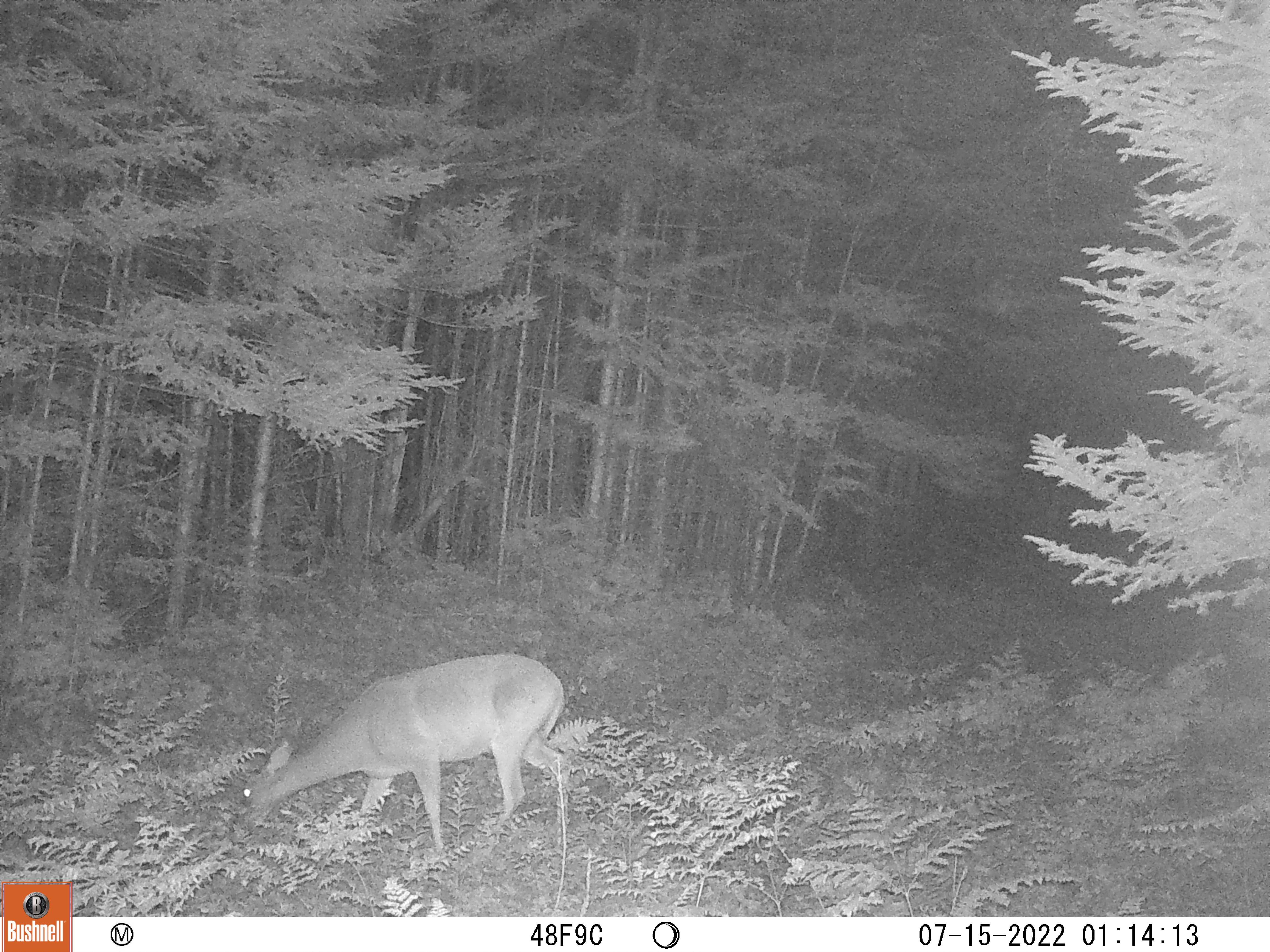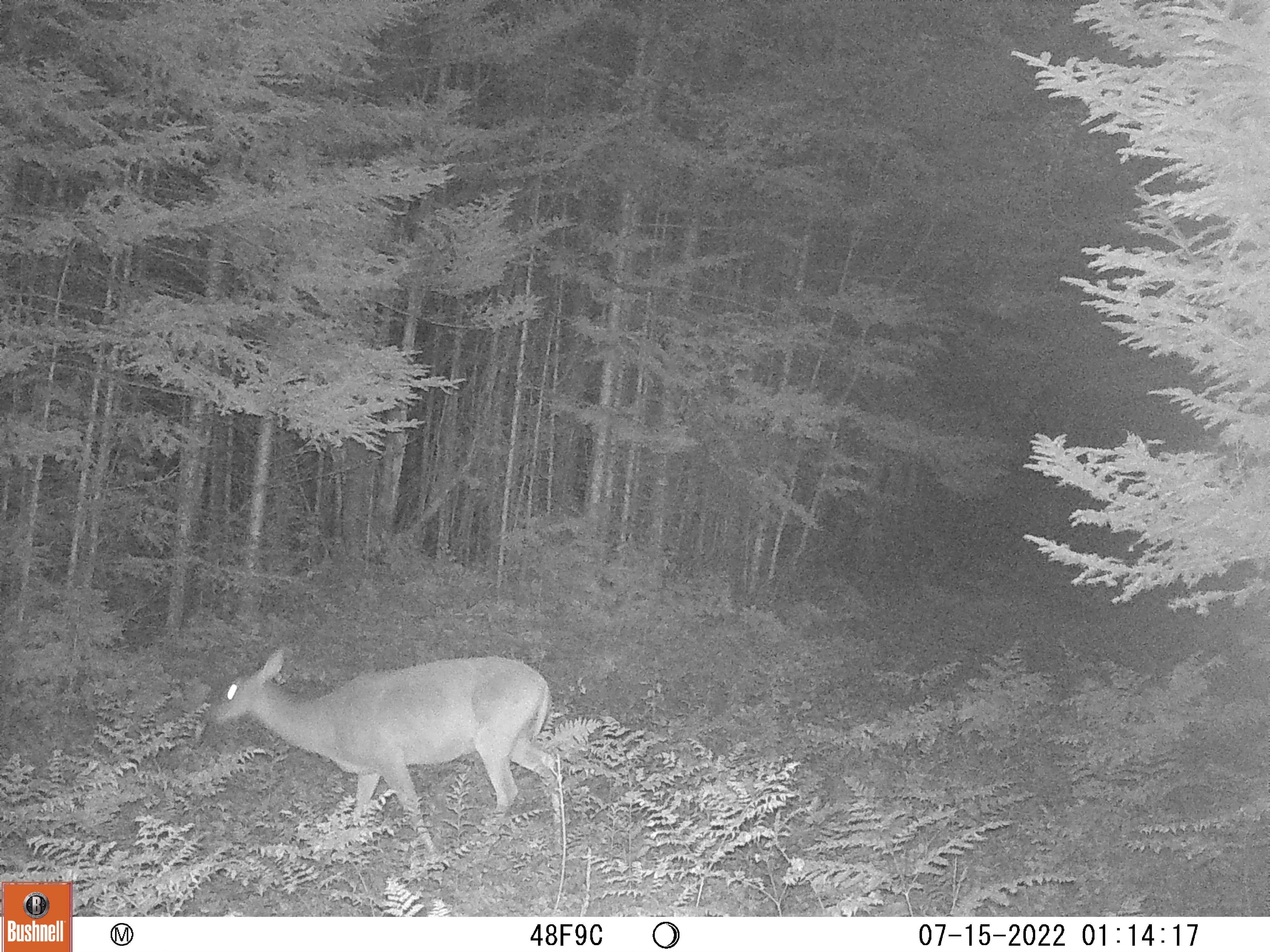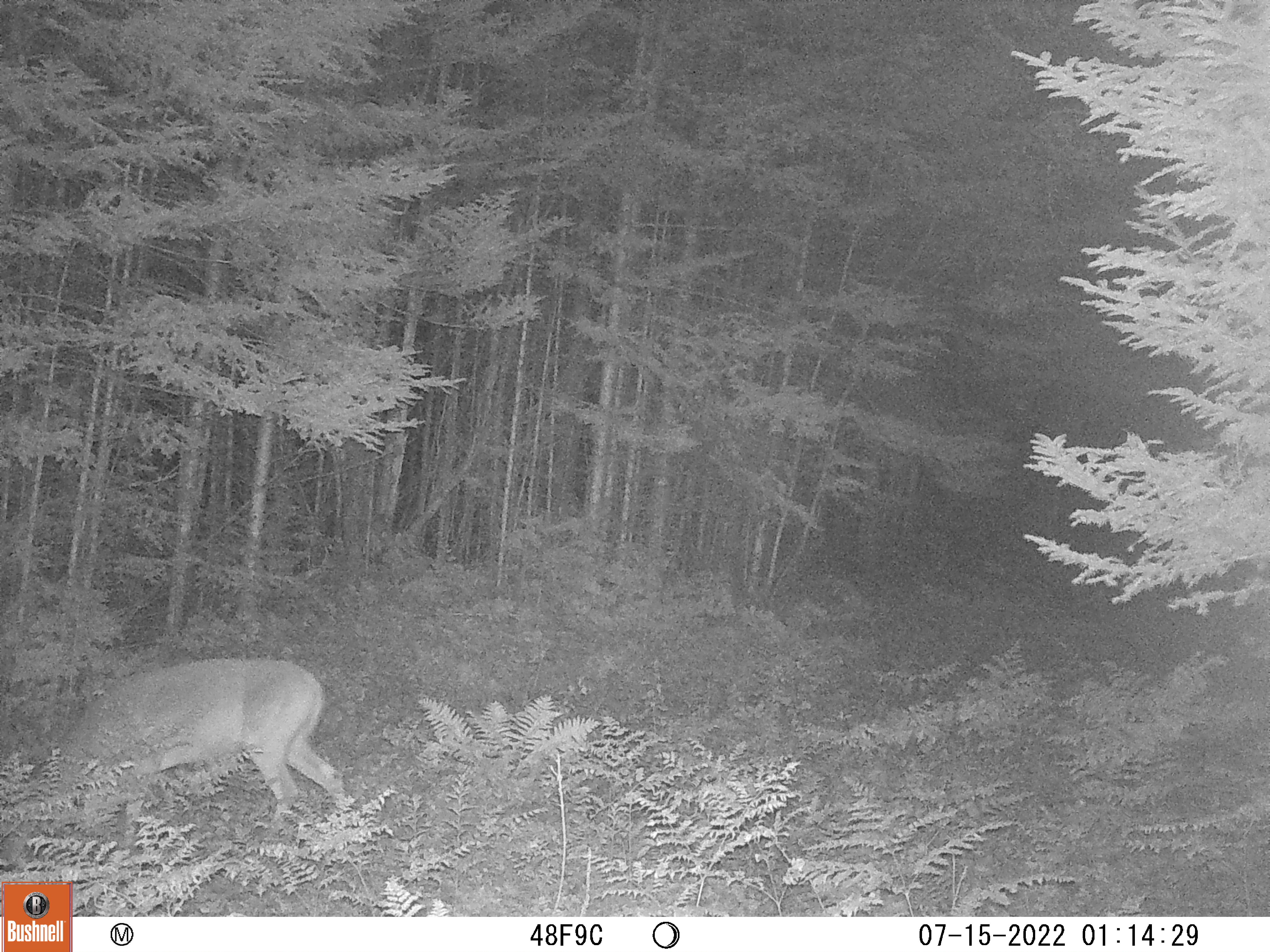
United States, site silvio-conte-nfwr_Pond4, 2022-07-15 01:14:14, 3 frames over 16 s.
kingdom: Animalia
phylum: Chordata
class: Mammalia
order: Artiodactyla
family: Cervidae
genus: Odocoileus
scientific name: Odocoileus virginianus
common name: white-tailed deer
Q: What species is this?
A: White-tailed deer (Odocoileus virginianus).